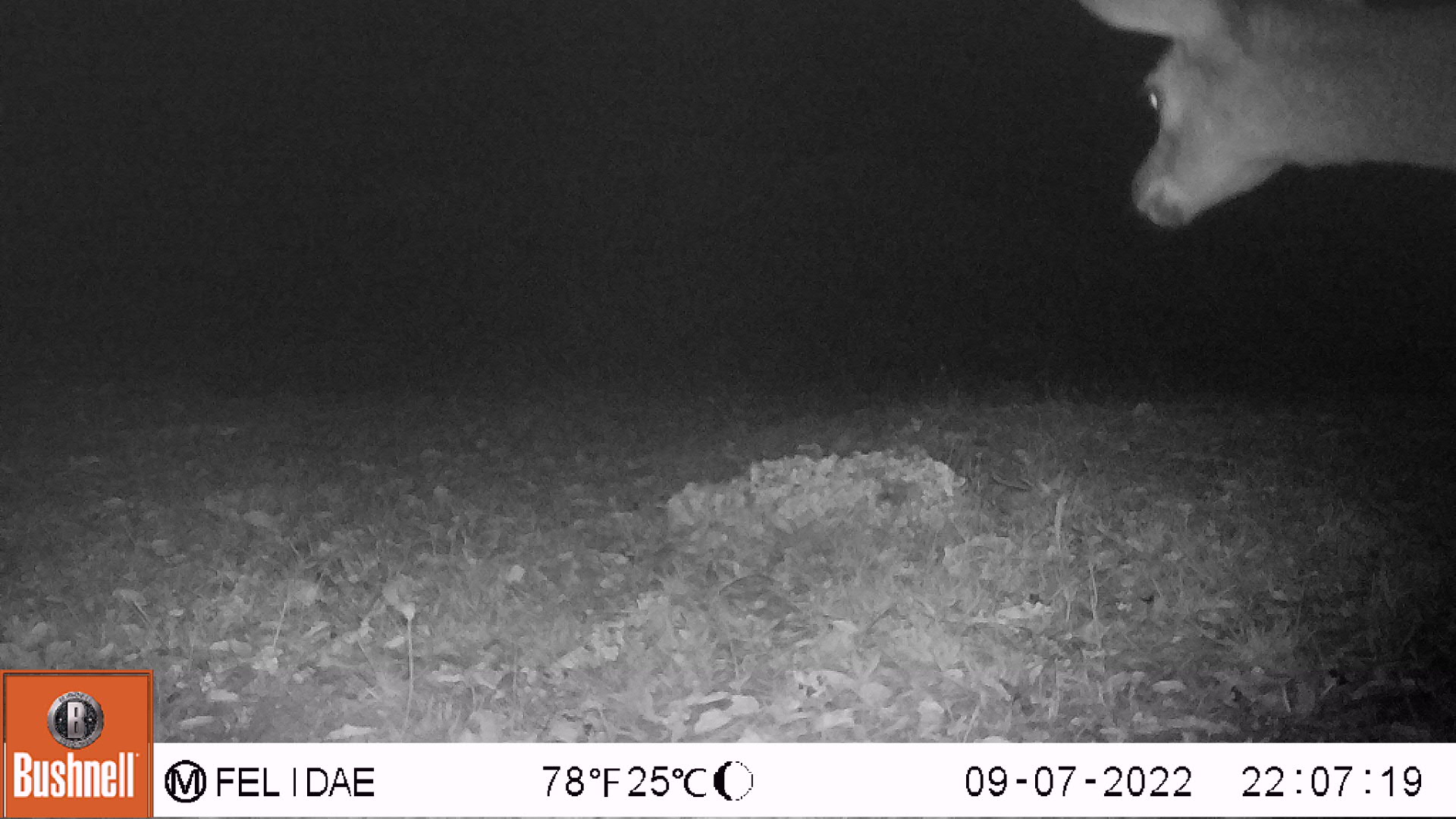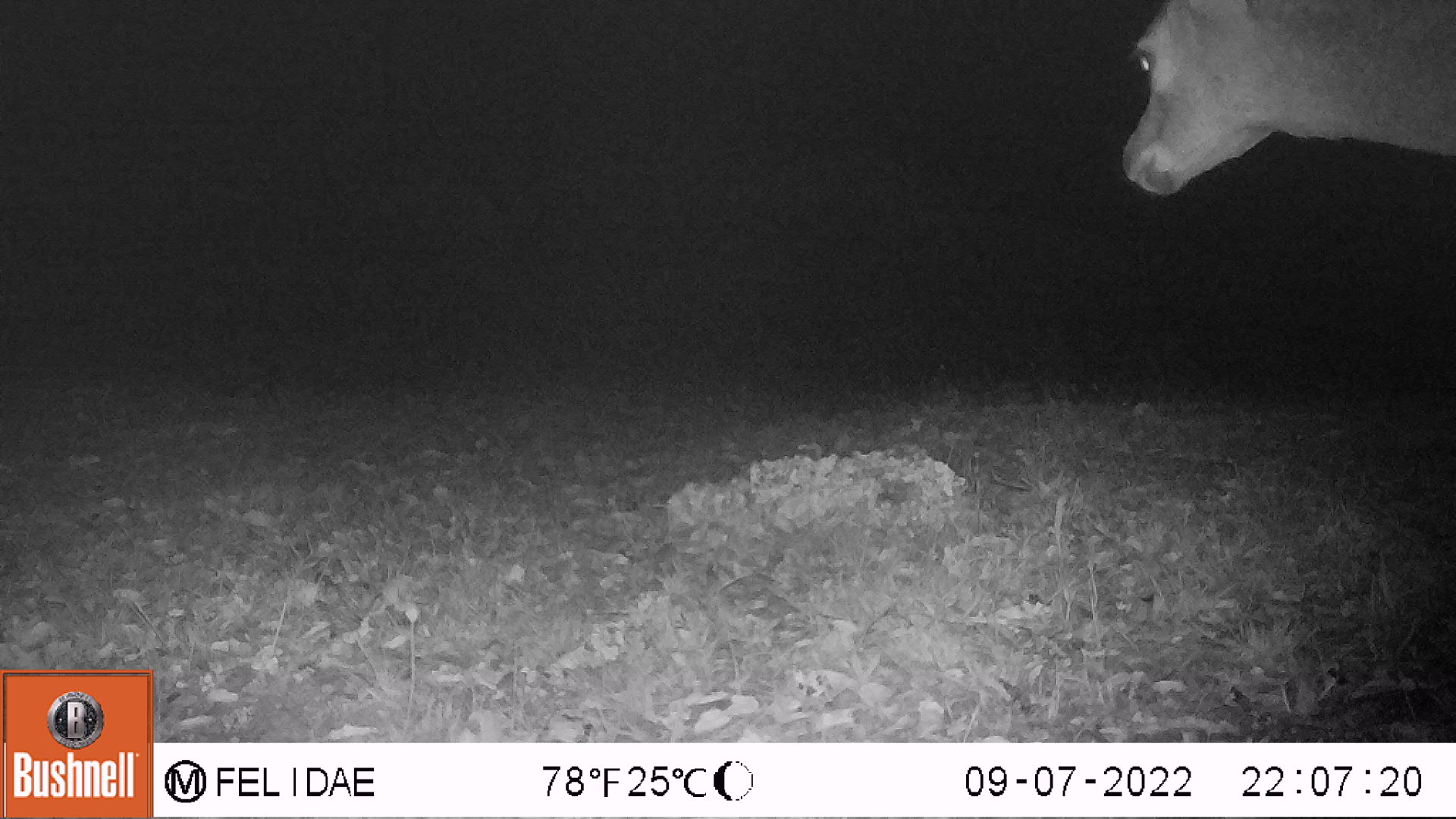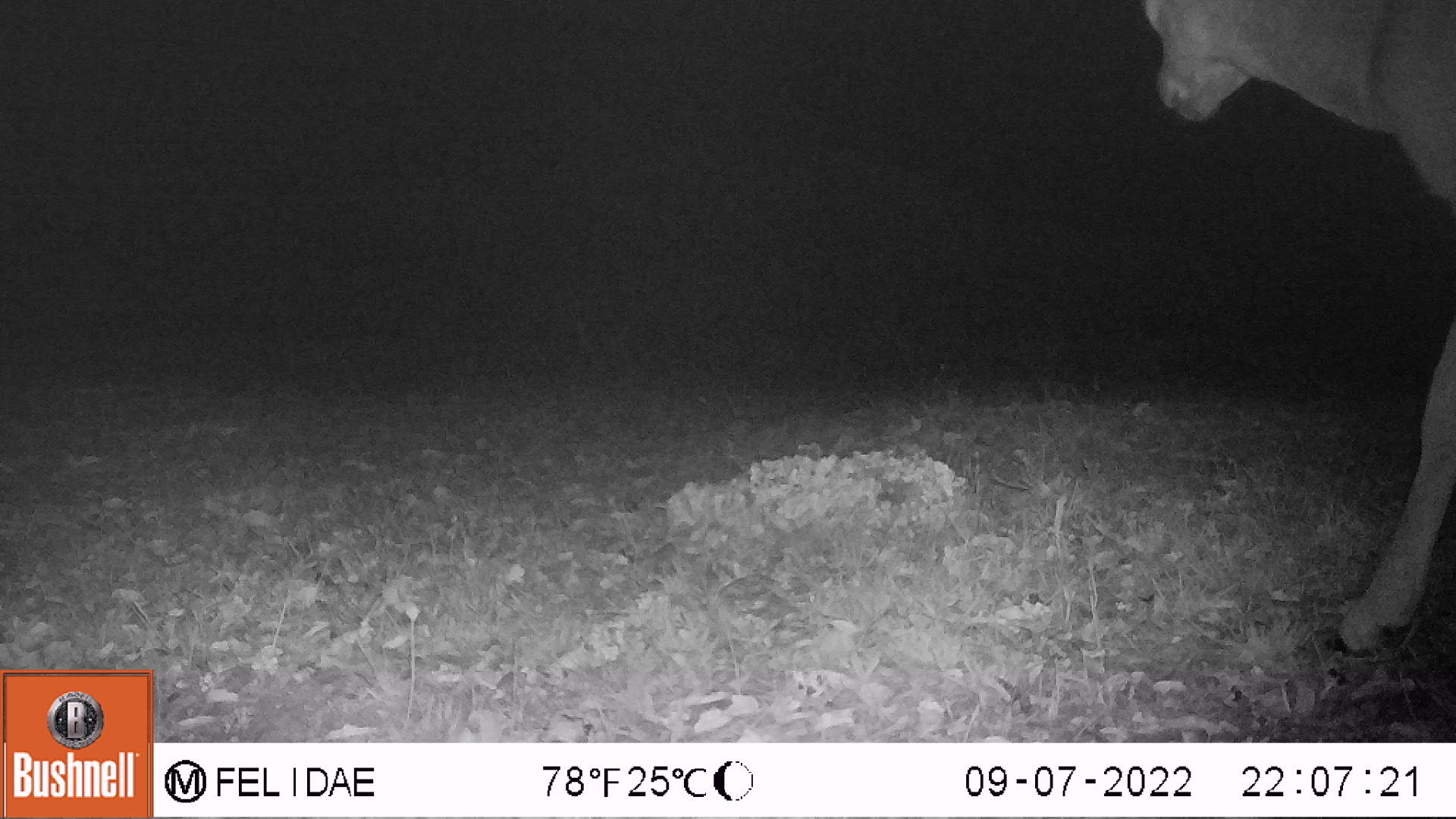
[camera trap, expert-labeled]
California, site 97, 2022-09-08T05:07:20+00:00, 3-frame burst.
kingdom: Animalia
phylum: Chordata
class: Mammalia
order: Artiodactyla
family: Cervidae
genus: Odocoileus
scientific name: Odocoileus hemionus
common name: mule deer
Mule deer (Odocoileus hemionus).